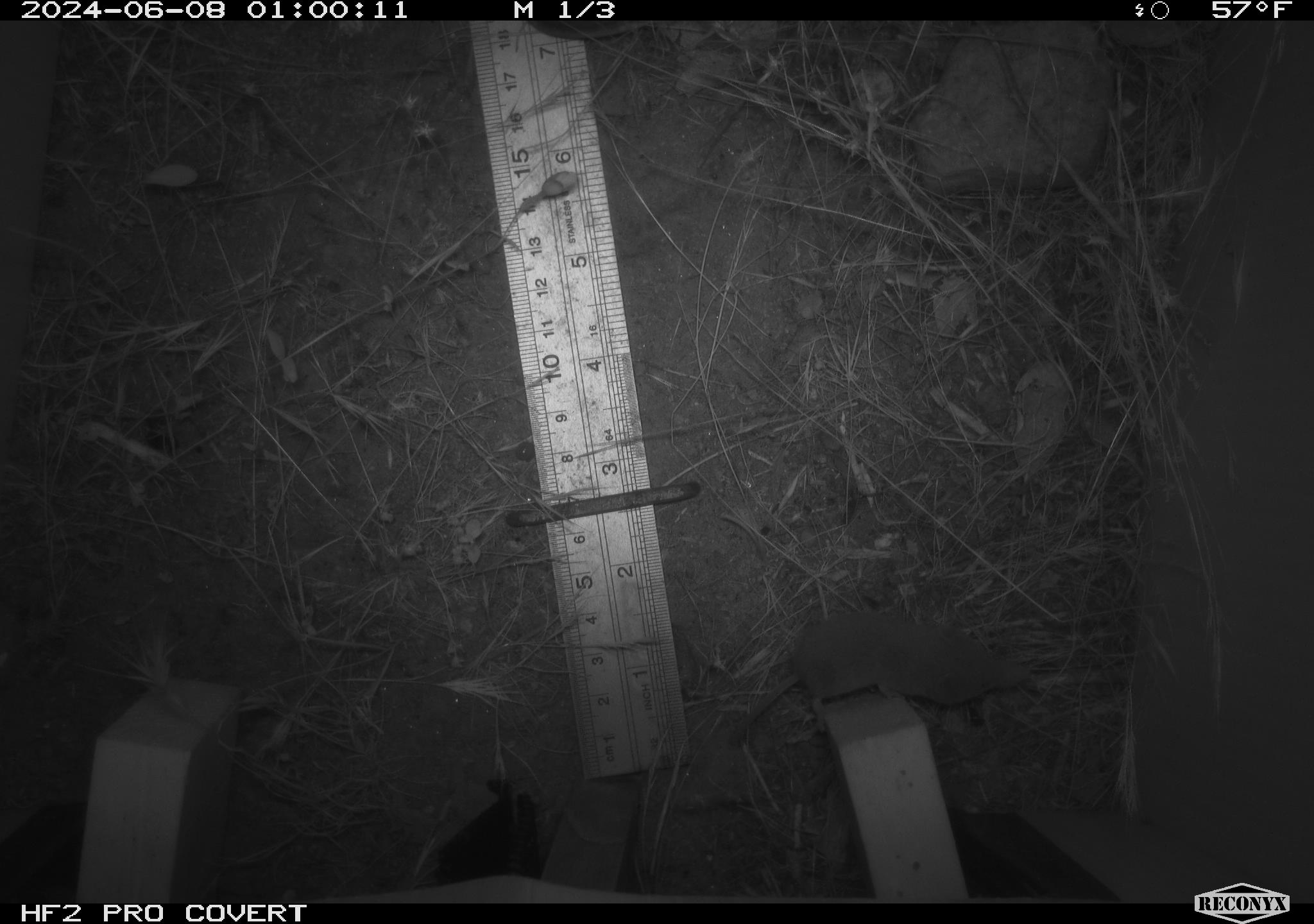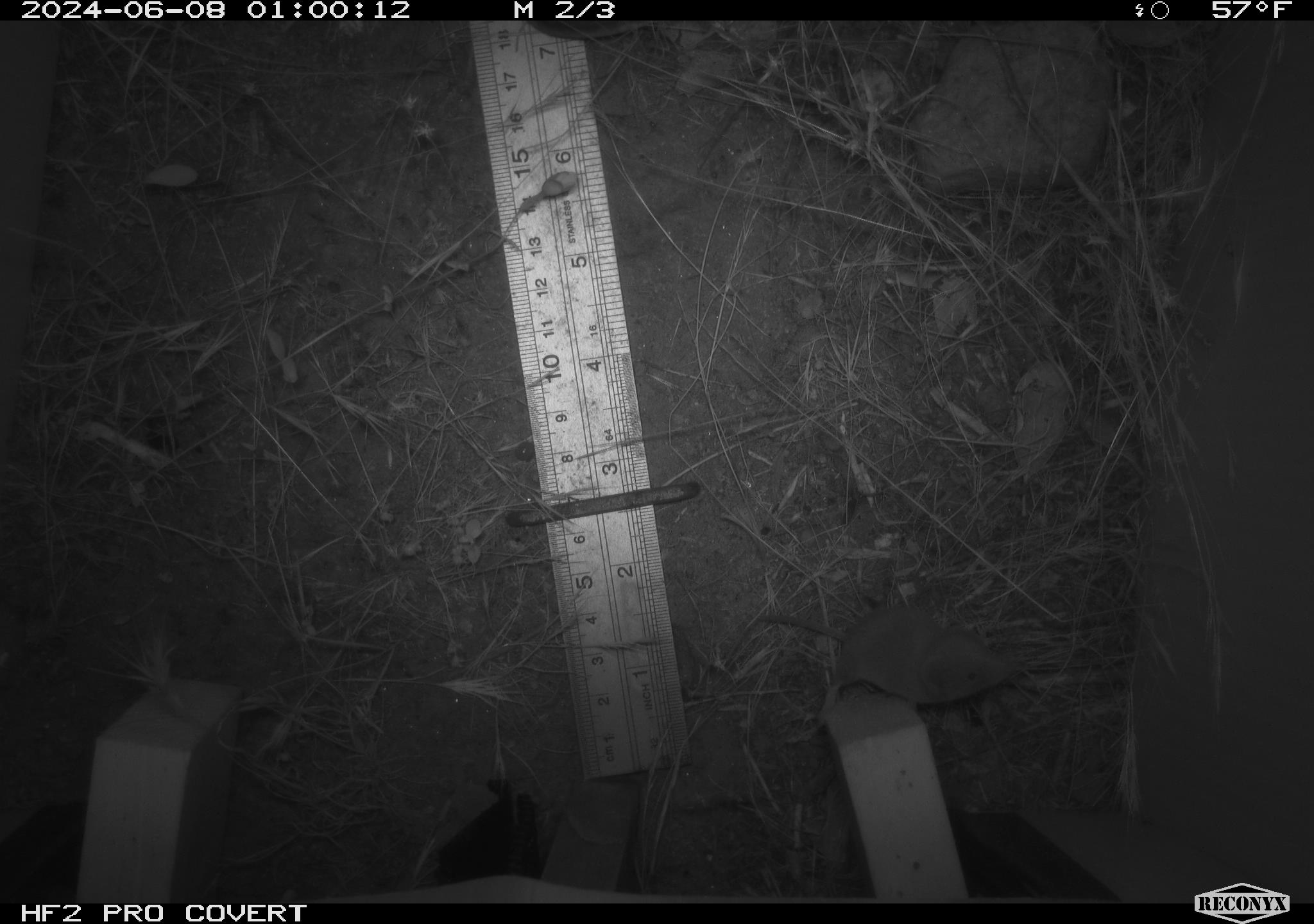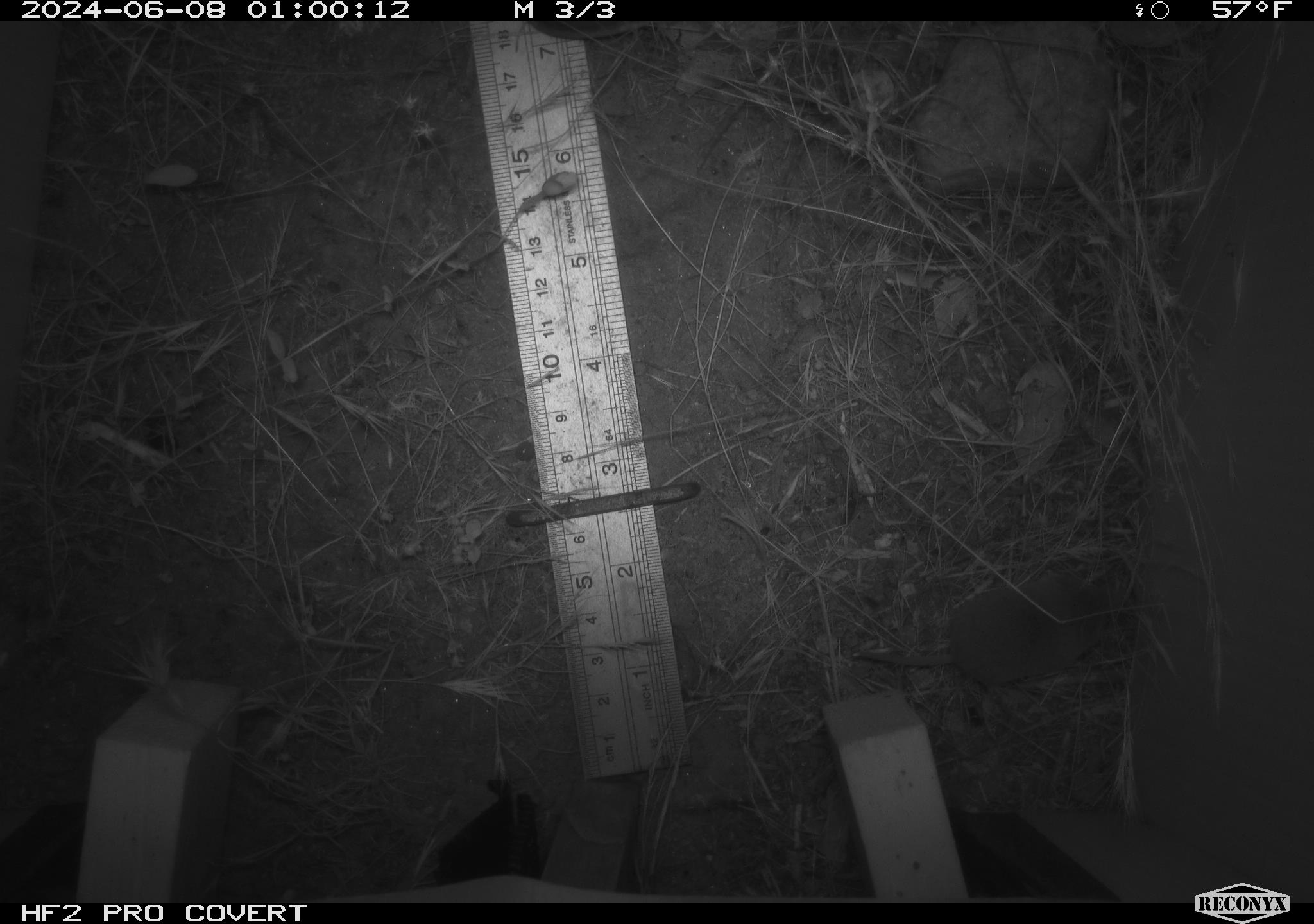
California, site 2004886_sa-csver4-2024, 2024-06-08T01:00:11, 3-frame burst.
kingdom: Animalia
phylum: Chordata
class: Mammalia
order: Eulipotyphla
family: Soricidae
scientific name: Soricidae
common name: shrews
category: soricidae family